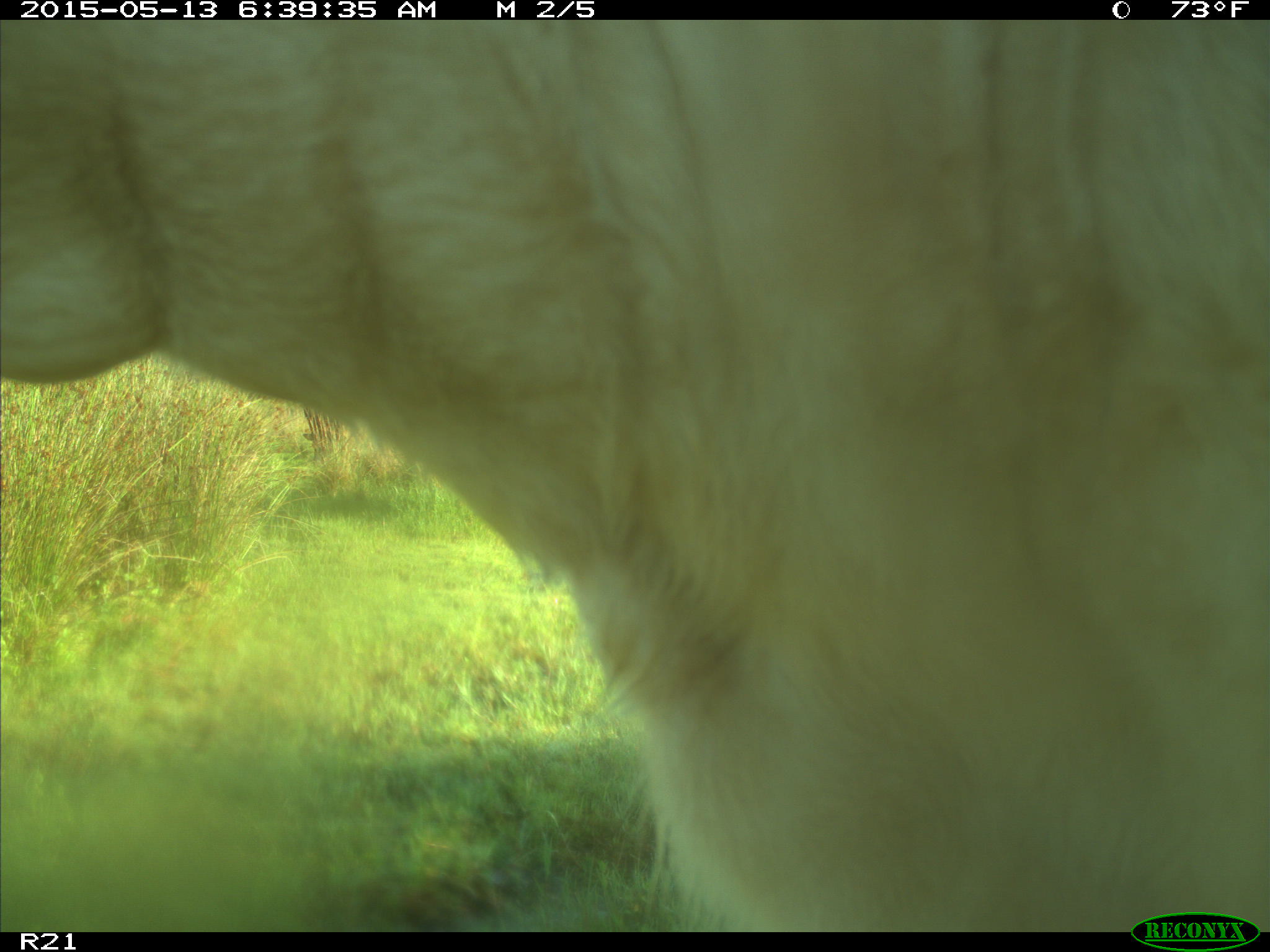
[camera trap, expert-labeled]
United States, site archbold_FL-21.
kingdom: Animalia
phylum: Chordata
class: Mammalia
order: Artiodactyla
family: Bovidae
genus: Bos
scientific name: Bos taurus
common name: domestic cow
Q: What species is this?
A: Bos taurus (domestic cow).